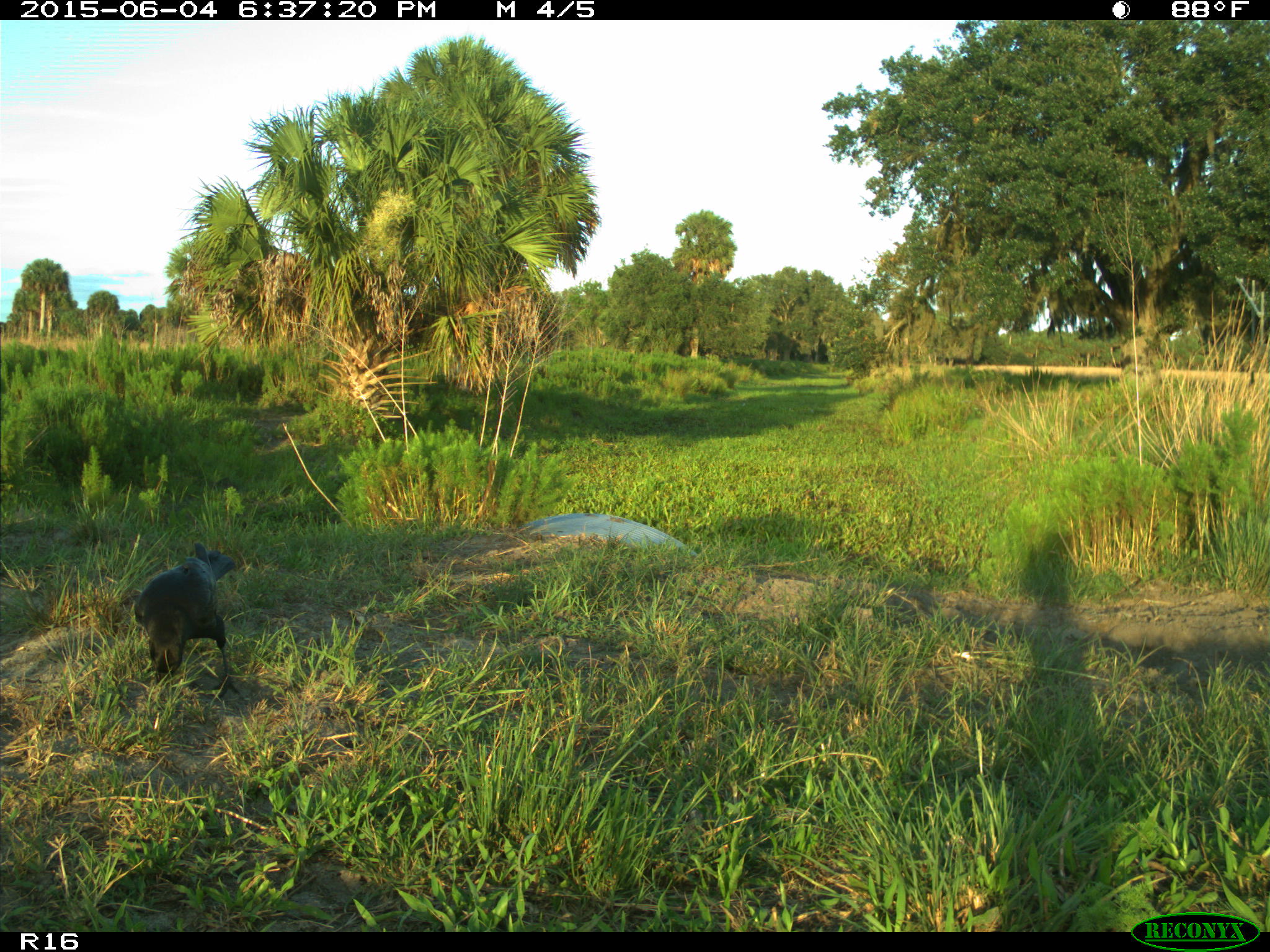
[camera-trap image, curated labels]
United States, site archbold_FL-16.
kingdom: Animalia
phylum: Chordata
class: Aves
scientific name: Aves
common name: birds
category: unidentified bird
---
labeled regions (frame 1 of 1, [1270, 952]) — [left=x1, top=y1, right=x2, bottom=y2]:
animal: [left=134, top=544, right=242, bottom=700]